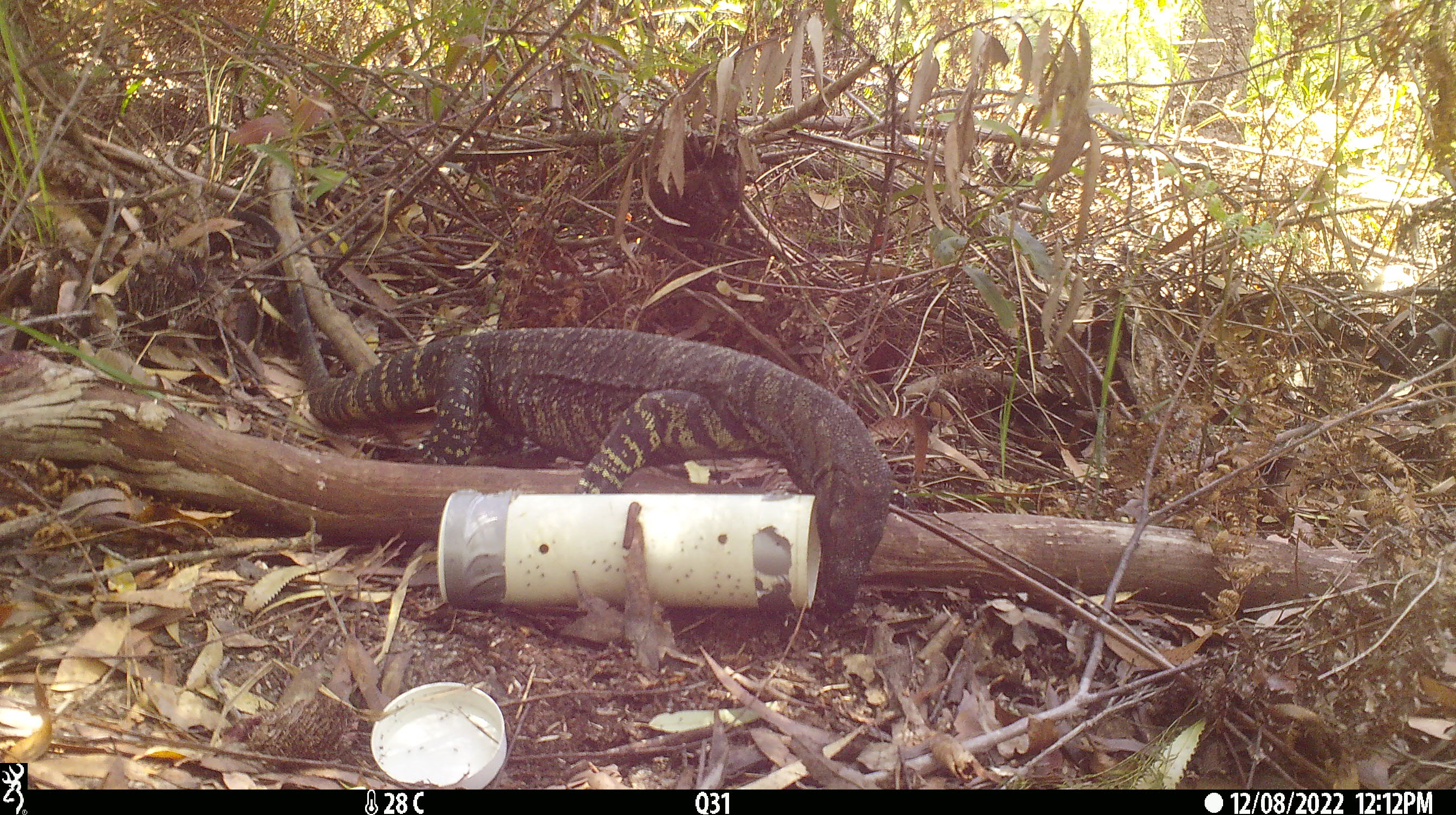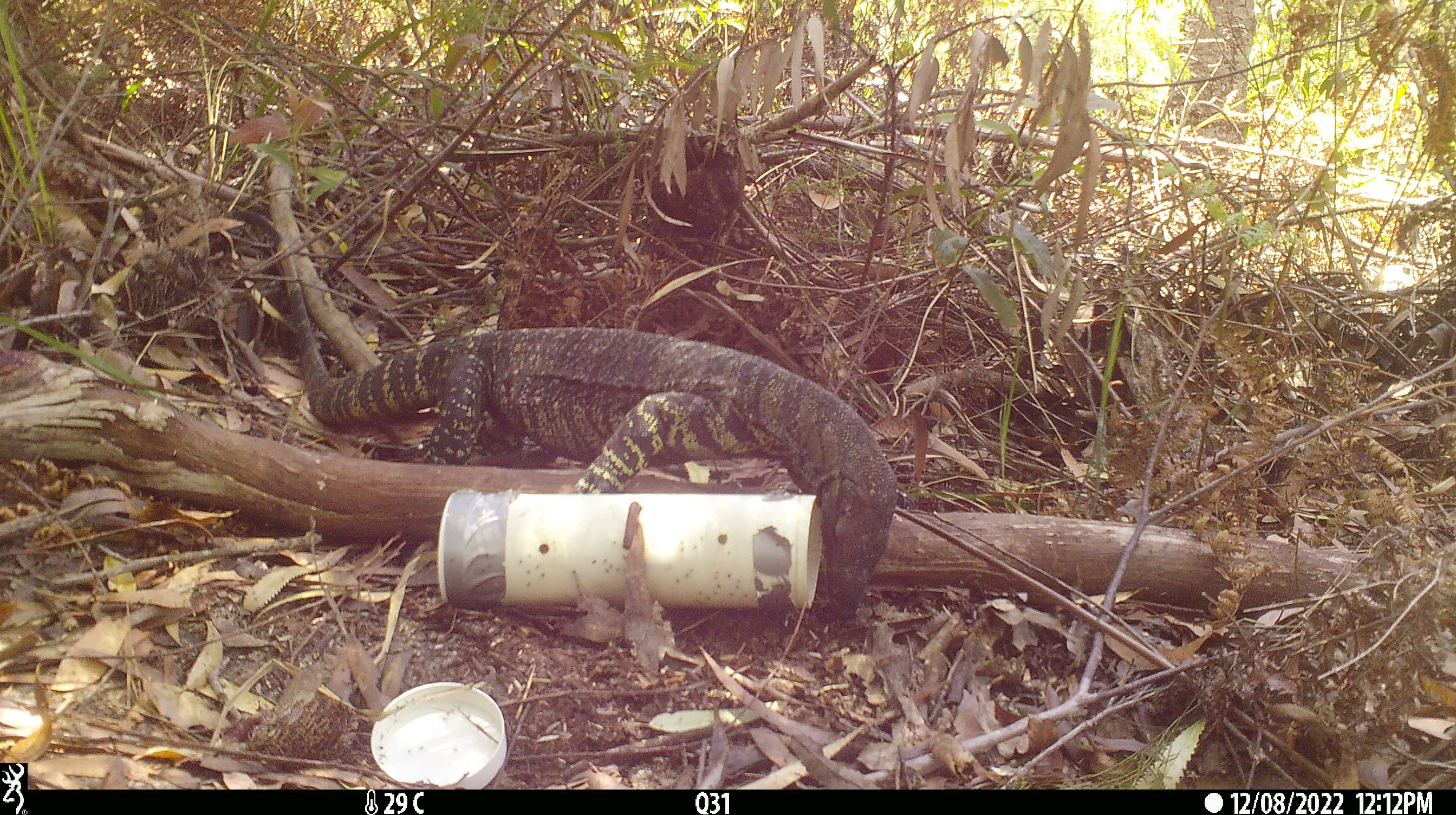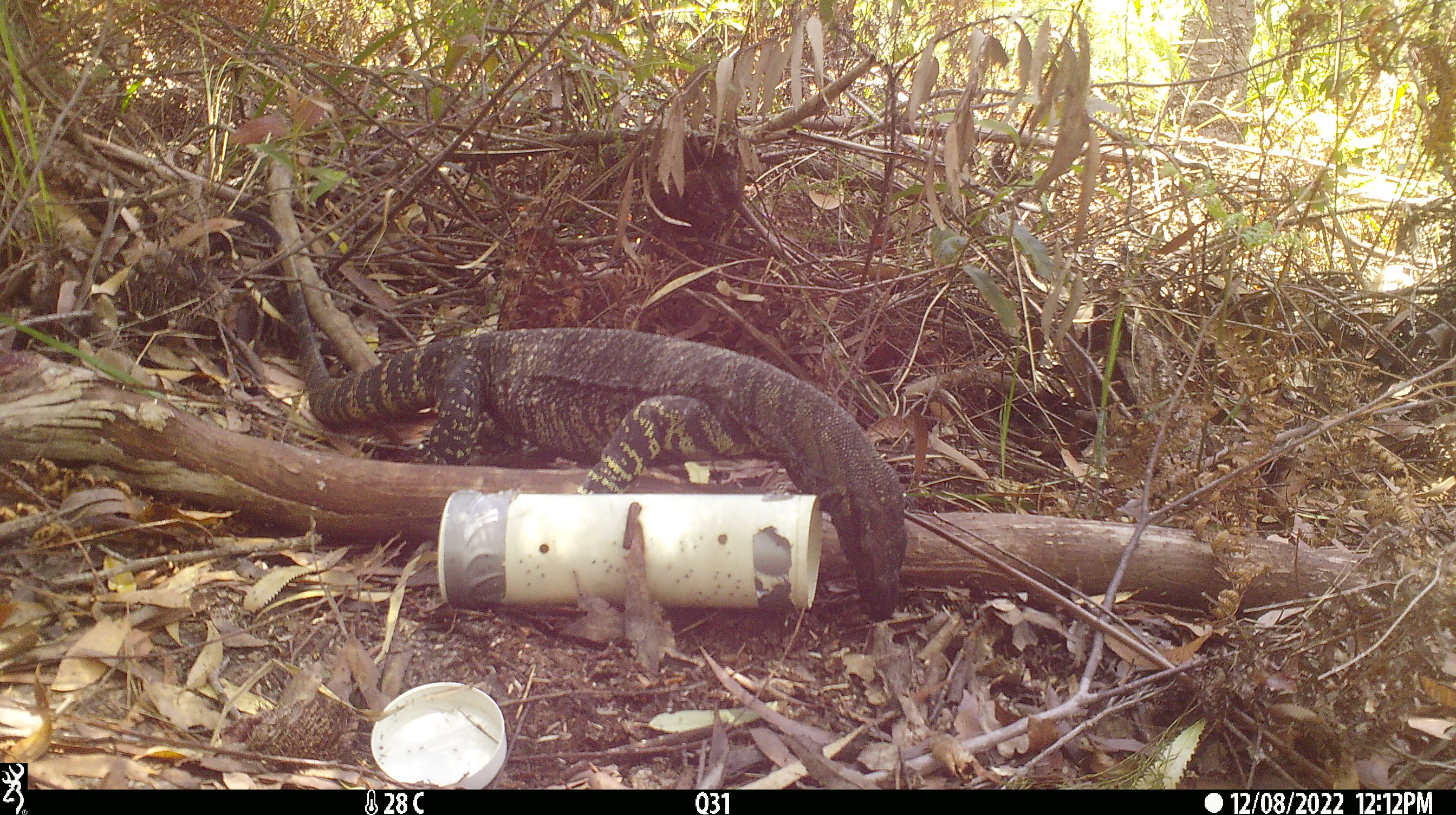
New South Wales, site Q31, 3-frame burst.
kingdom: Animalia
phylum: Chordata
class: Reptilia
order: Squamata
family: Varanidae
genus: Varanus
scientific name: Varanus varius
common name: lace monitor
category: goanna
Goanna (lace monitor) (Varanus varius).